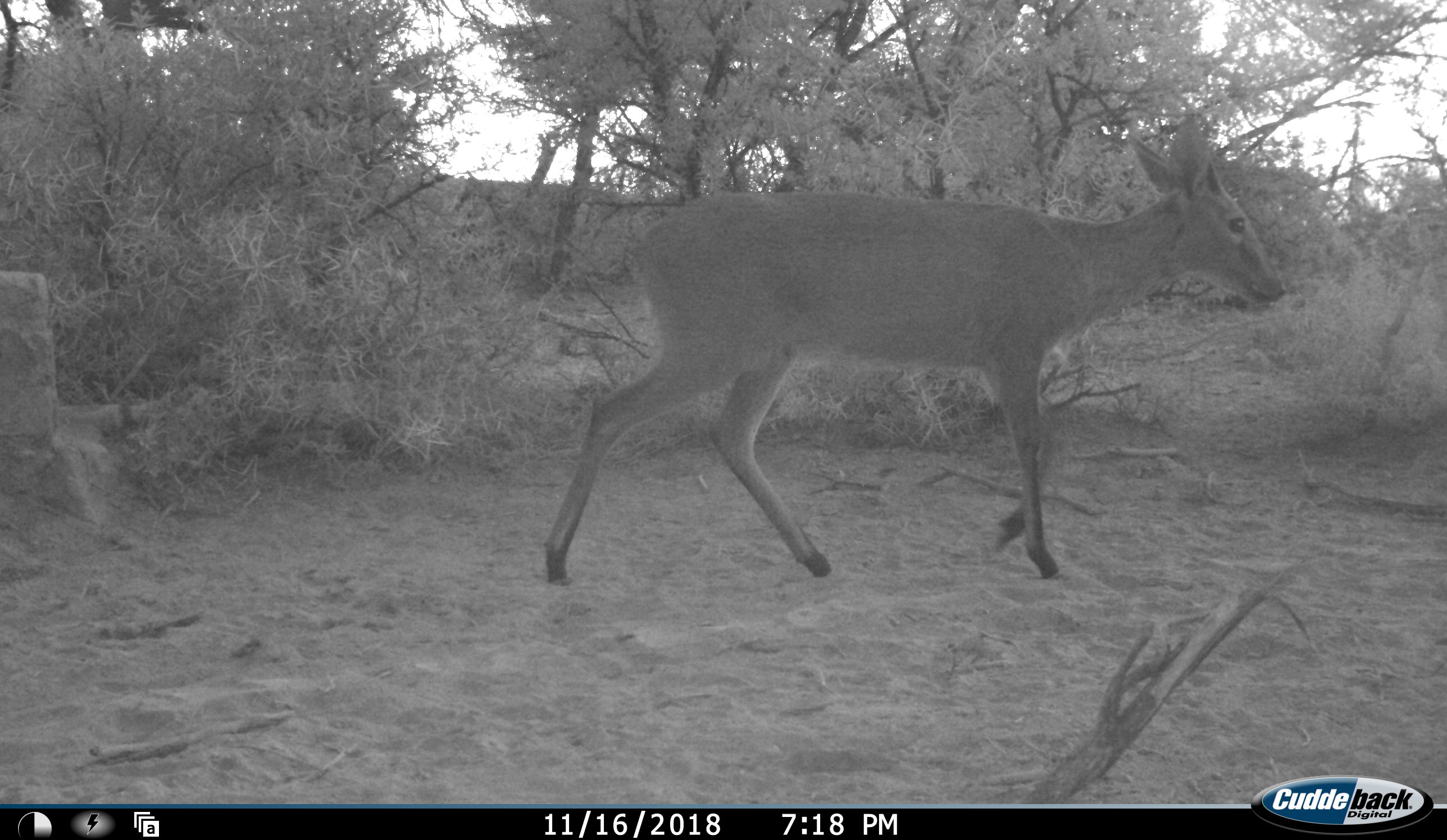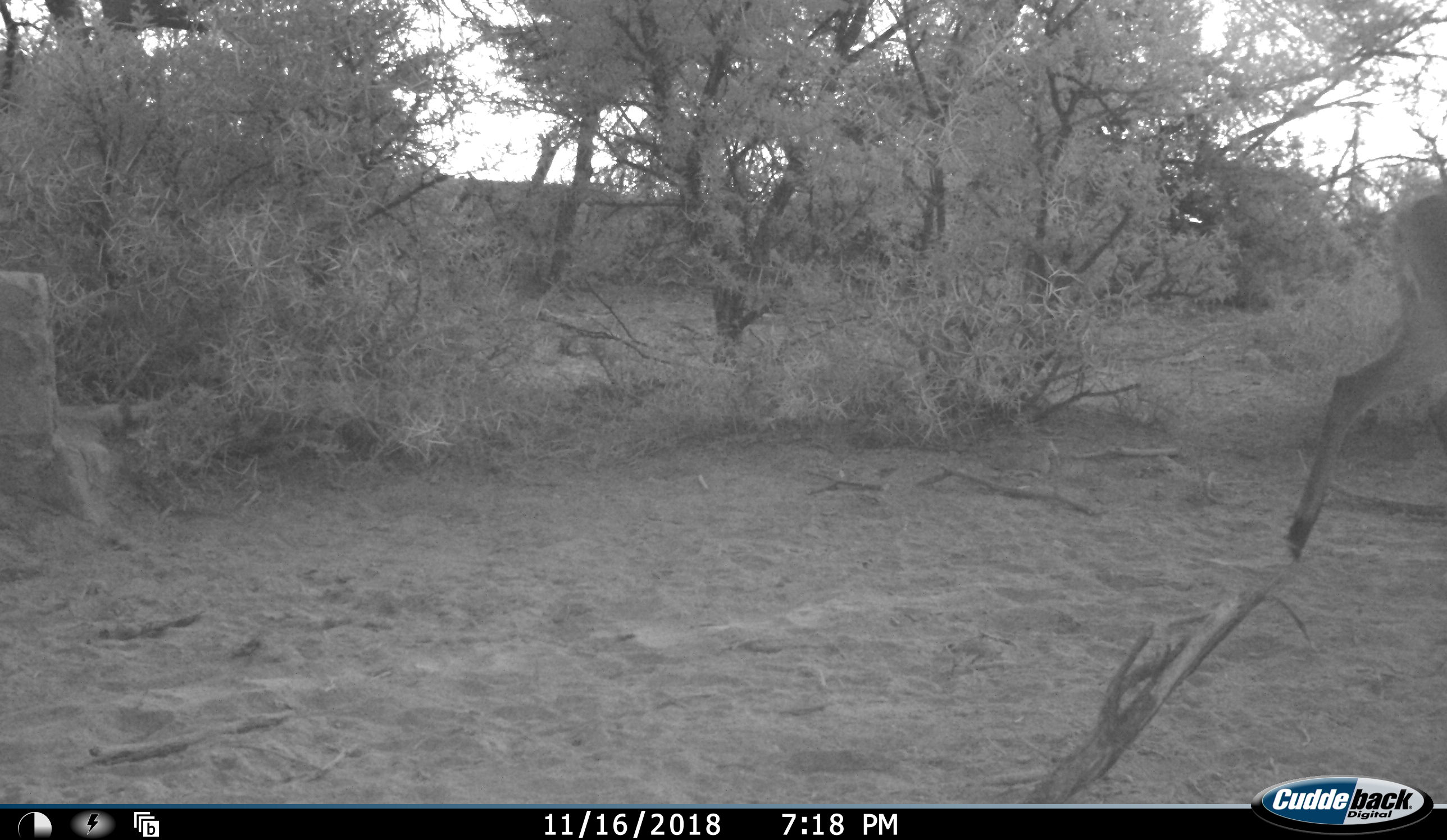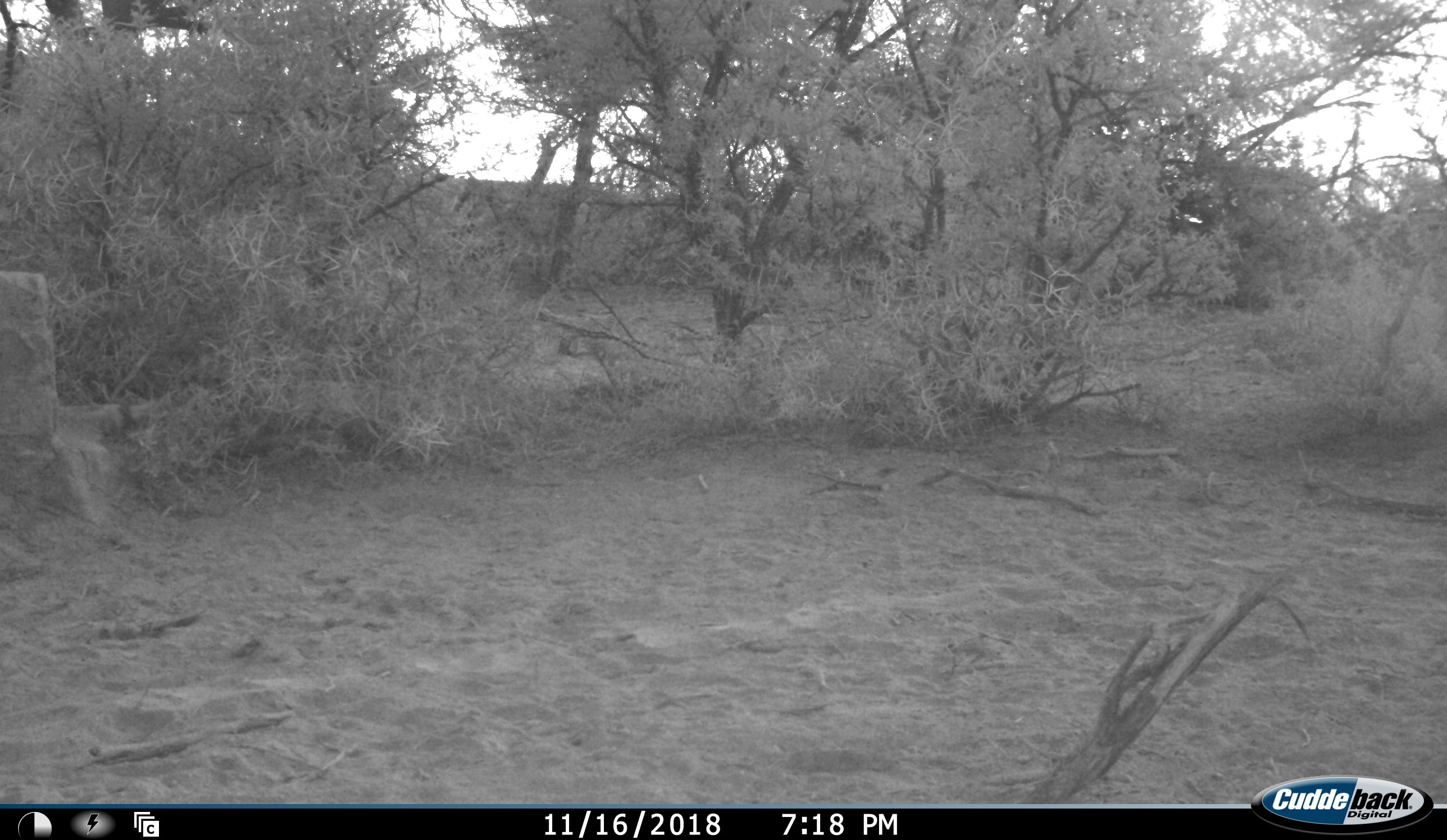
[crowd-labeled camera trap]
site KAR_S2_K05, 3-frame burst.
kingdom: Animalia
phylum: Chordata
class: Mammalia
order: Artiodactyla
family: Bovidae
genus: Sylvicapra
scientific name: Sylvicapra grimmia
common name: common duiker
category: duikercommongrey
Duikercommongrey (common duiker) (Sylvicapra grimmia), count 1. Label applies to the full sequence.